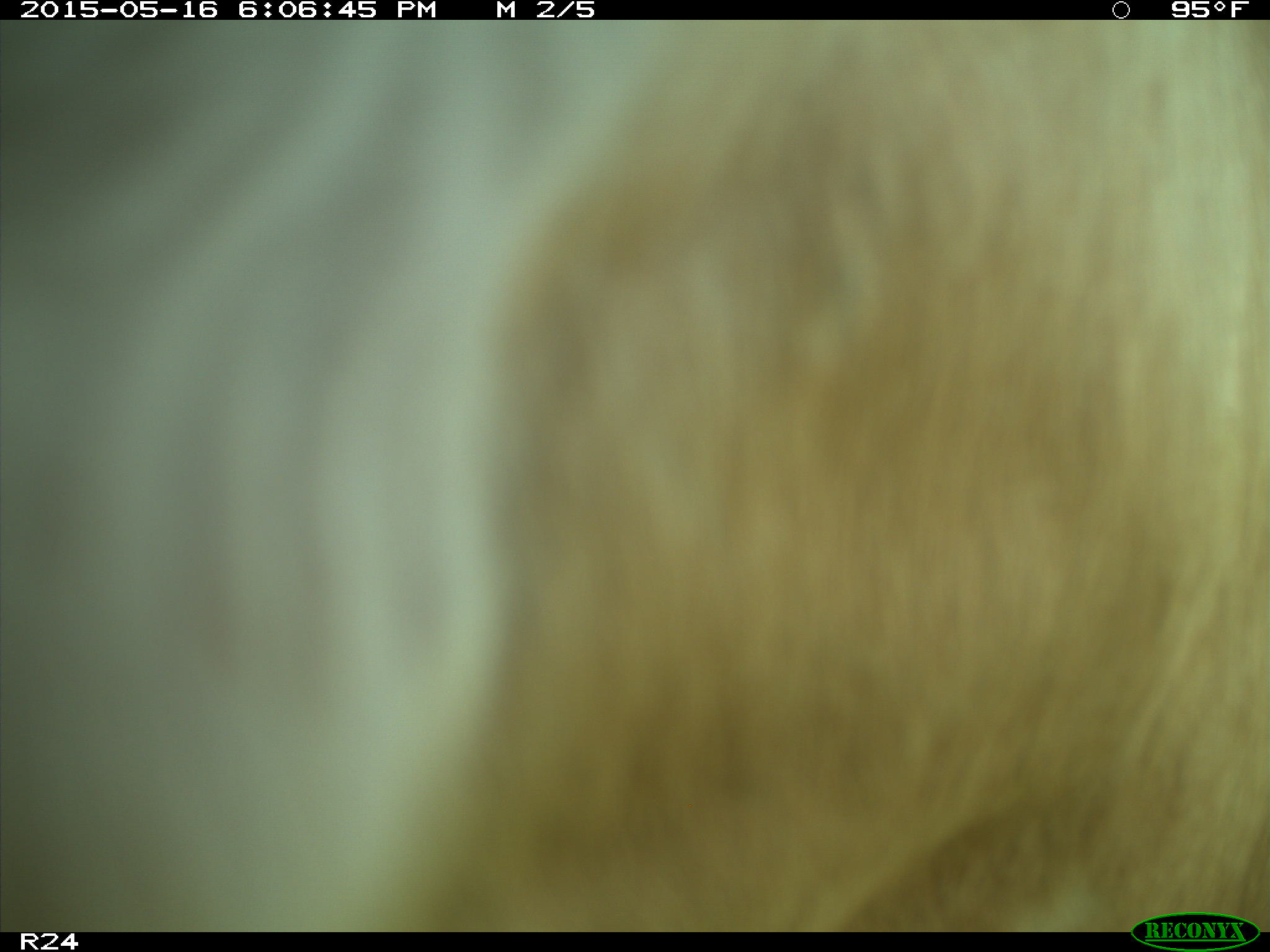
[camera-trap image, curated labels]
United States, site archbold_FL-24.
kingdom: Animalia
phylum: Chordata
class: Mammalia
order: Artiodactyla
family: Bovidae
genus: Bos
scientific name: Bos taurus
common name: domestic cow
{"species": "Bos taurus (domestic cow)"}